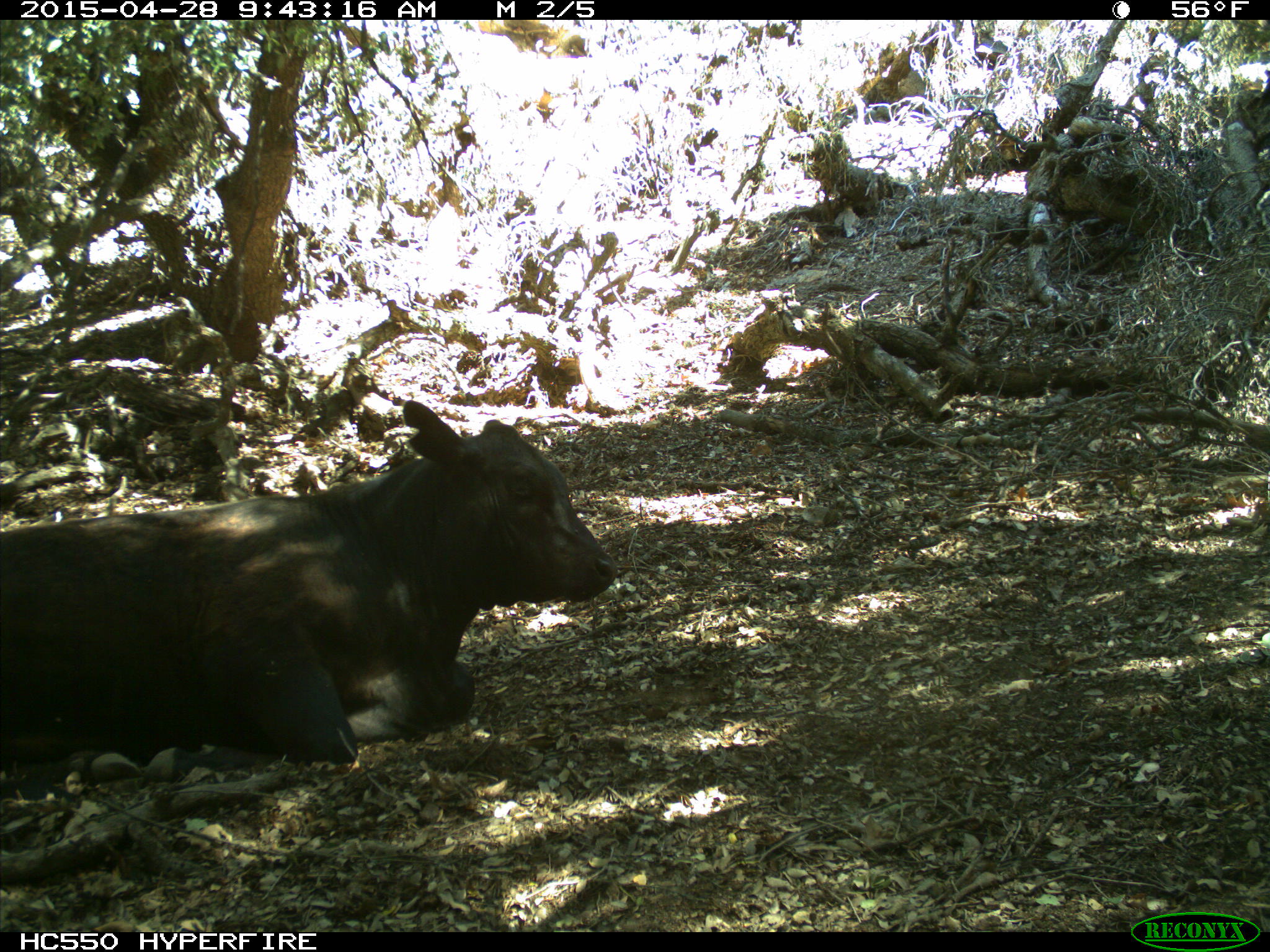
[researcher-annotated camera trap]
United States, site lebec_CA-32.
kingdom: Animalia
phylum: Chordata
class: Mammalia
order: Artiodactyla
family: Bovidae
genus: Bos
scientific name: Bos taurus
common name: domestic cow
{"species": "Bos taurus (domestic cow)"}